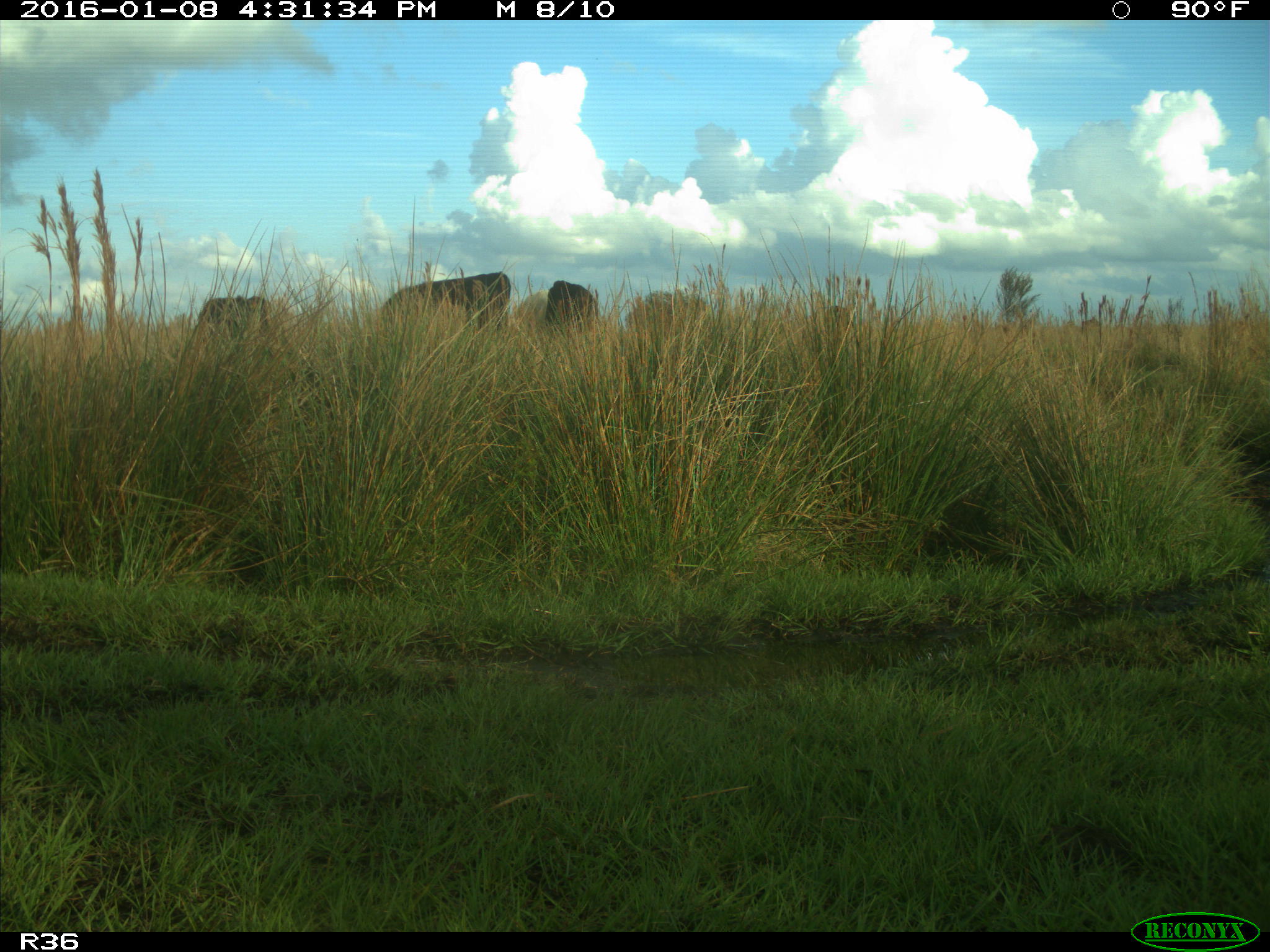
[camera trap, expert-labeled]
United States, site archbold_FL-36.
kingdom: Animalia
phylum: Chordata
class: Mammalia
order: Artiodactyla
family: Bovidae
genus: Bos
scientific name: Bos taurus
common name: domestic cow